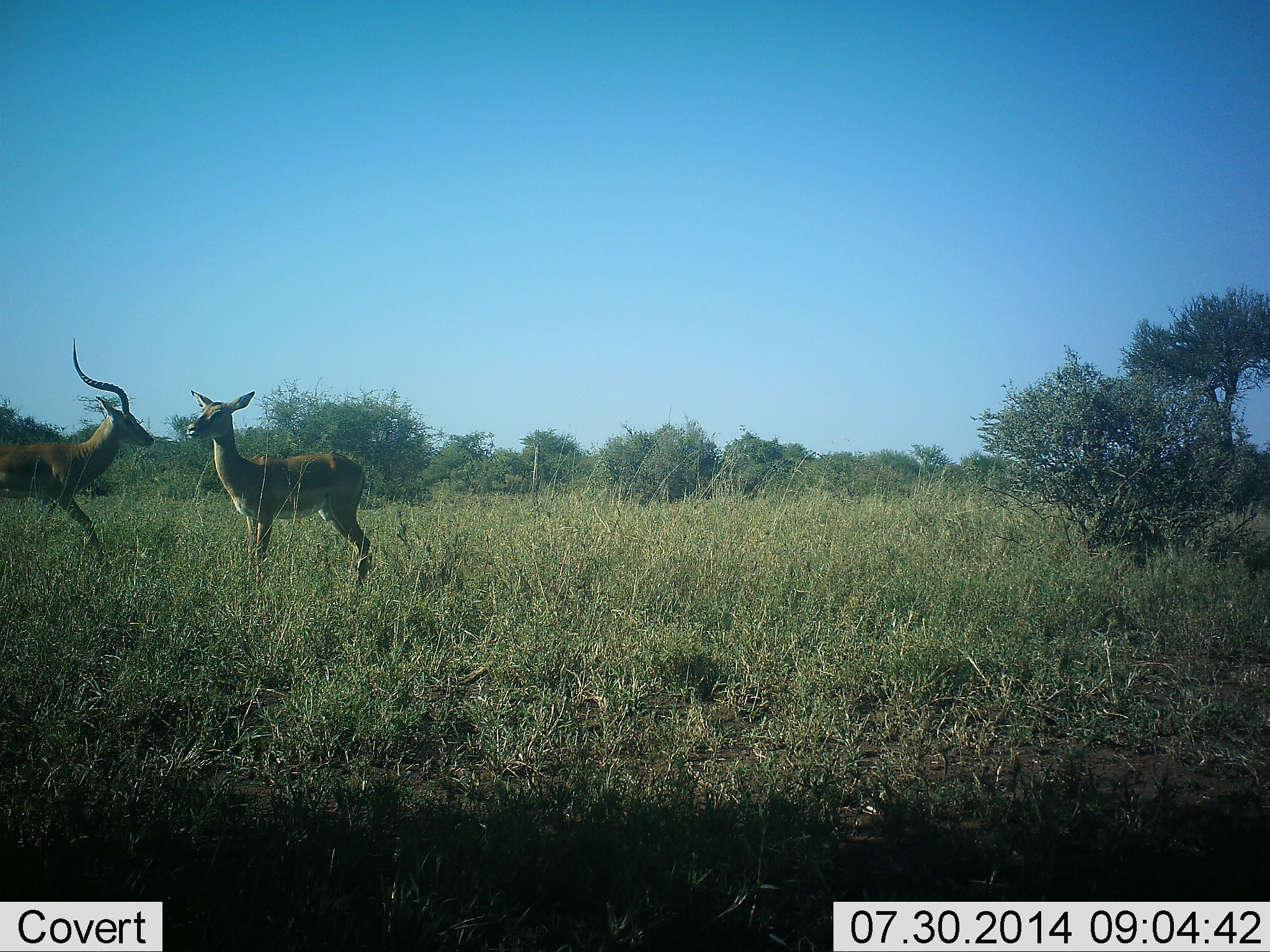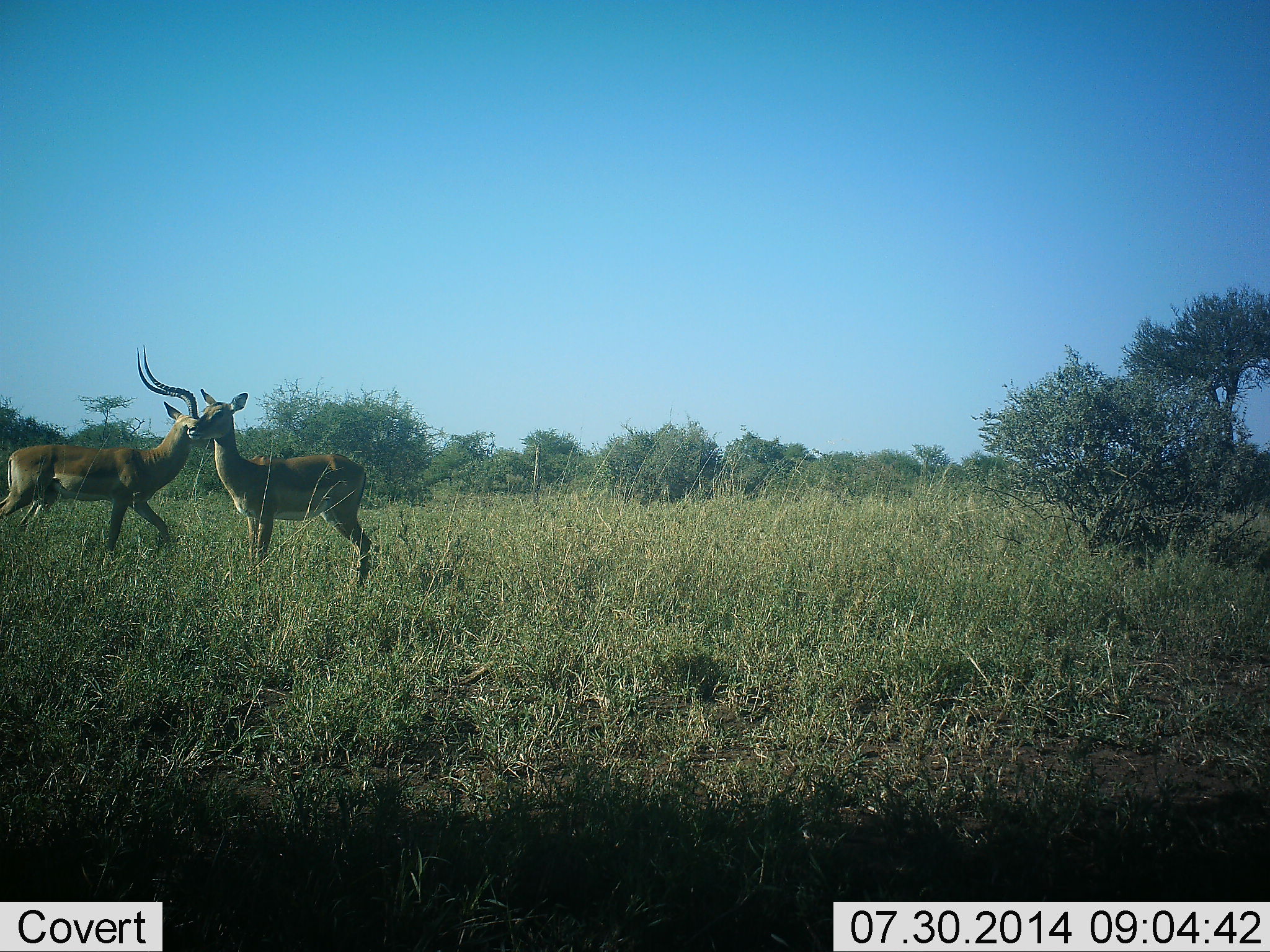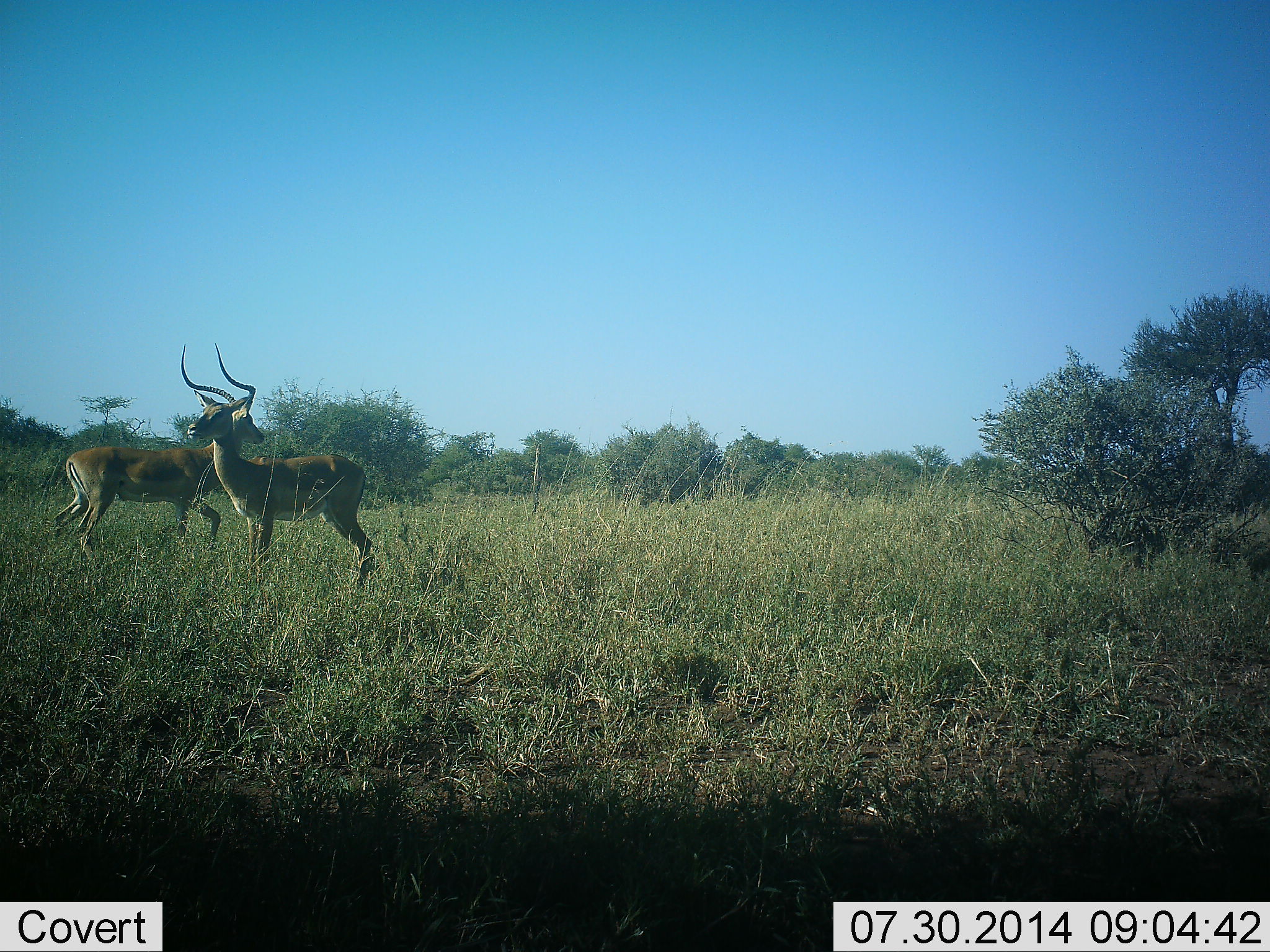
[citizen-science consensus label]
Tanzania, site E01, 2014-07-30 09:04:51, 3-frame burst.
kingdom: Animalia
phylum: Chordata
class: Mammalia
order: Artiodactyla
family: Bovidae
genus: Aepyceros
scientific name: Aepyceros melampus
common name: impala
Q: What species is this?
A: Impala (Aepyceros melampus).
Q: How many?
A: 2.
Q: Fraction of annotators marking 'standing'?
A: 70%.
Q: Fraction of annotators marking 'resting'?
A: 10%.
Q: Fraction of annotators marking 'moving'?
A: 70%.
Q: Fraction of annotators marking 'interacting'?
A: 30%.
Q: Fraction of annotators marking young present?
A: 0%.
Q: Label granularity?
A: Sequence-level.